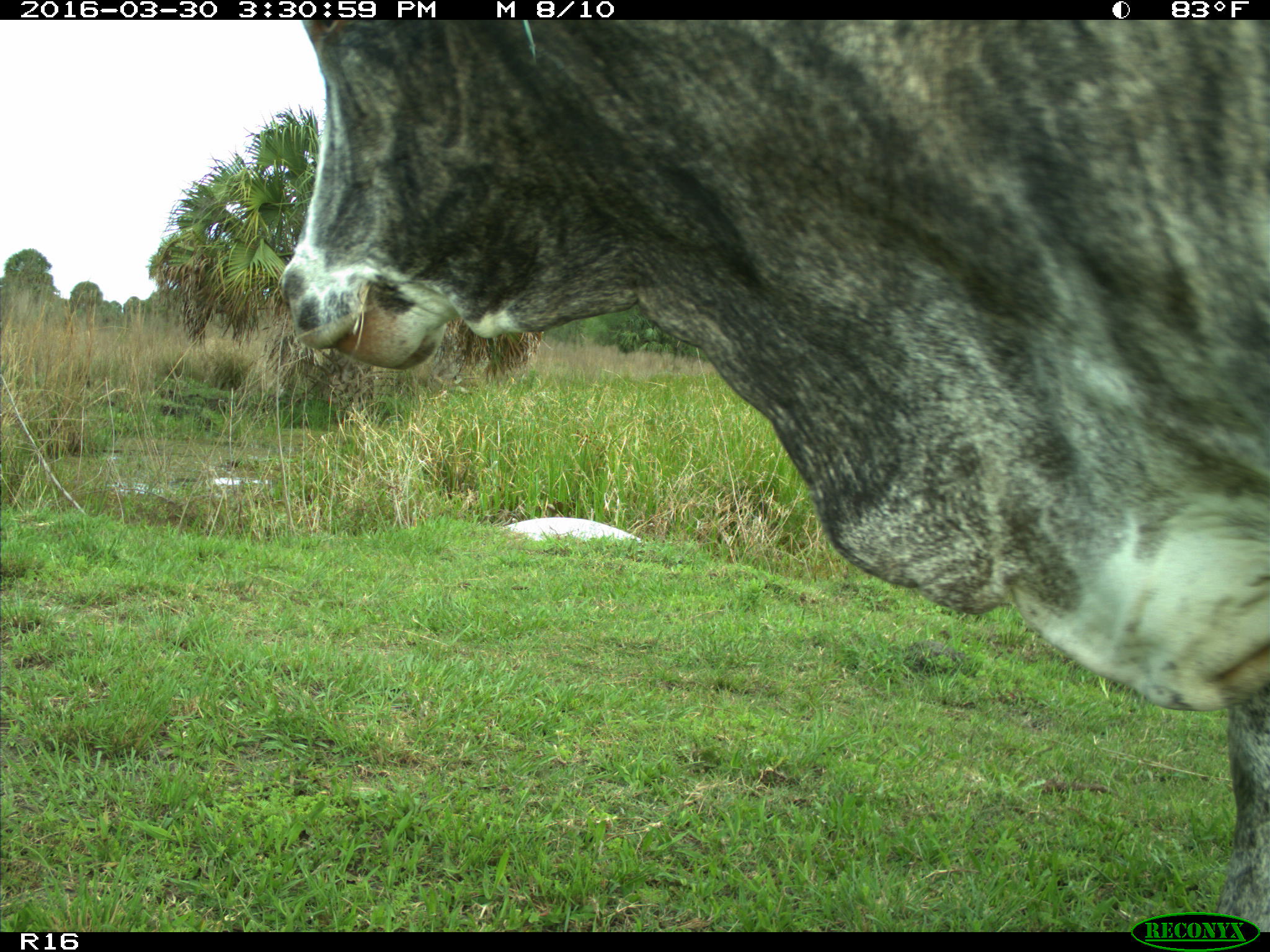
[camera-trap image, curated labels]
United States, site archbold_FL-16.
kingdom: Animalia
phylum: Chordata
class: Mammalia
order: Artiodactyla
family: Bovidae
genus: Bos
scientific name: Bos taurus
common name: domestic cow